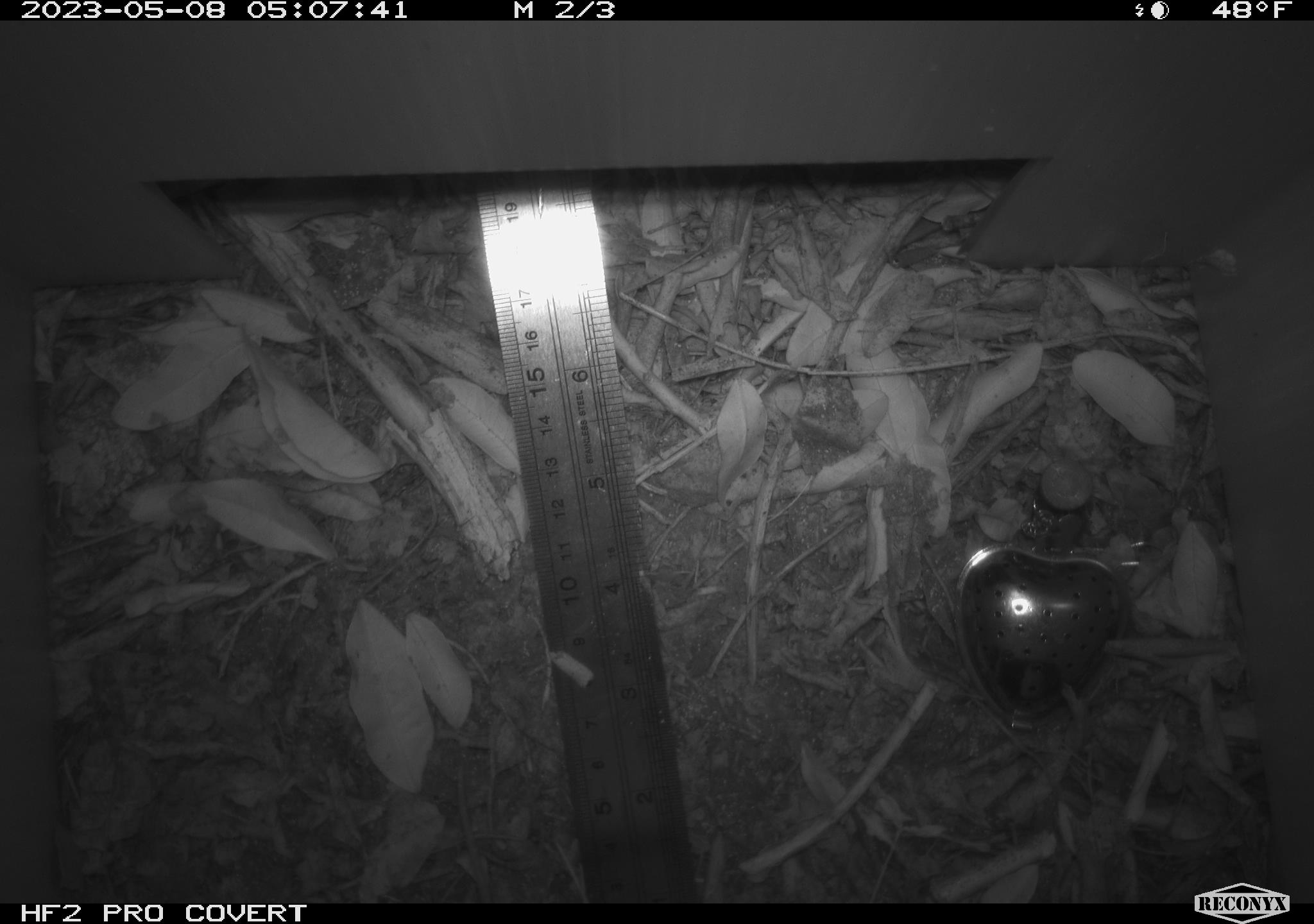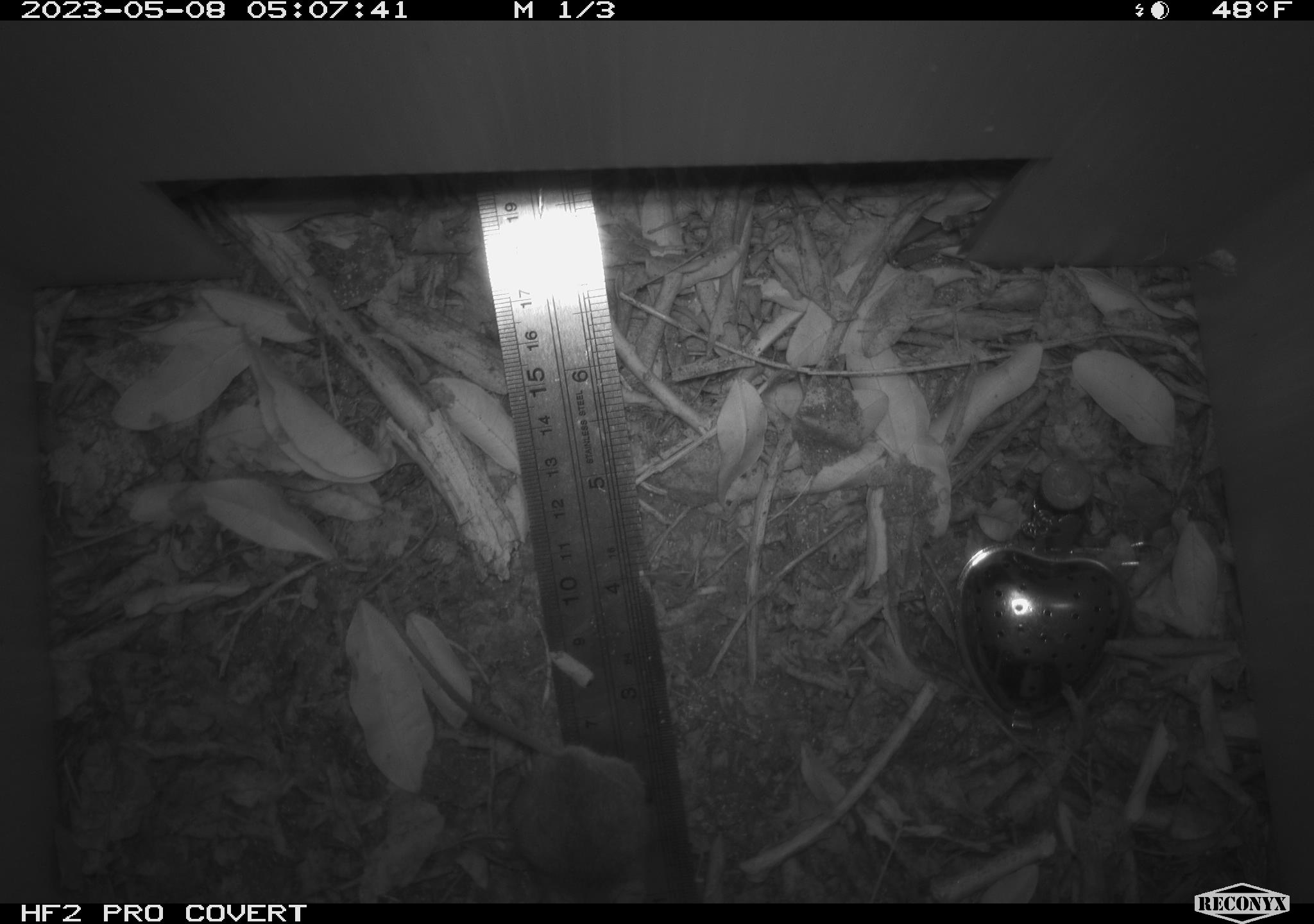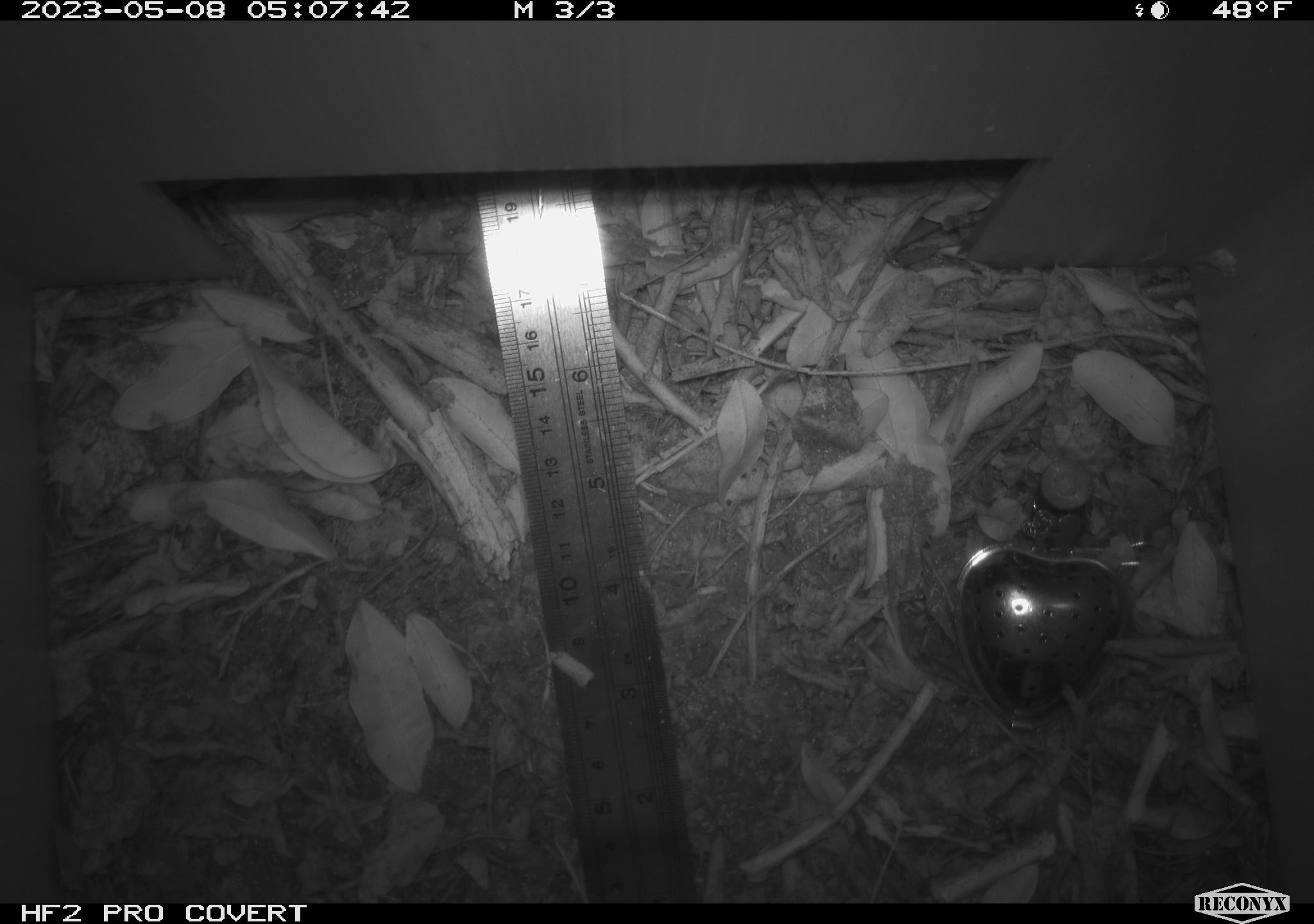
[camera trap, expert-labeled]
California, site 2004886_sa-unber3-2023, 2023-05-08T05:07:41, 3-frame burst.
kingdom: Animalia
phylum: Chordata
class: Mammalia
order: Rodentia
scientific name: Rodentia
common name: mouse species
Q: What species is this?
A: Mouse species (Rodentia).